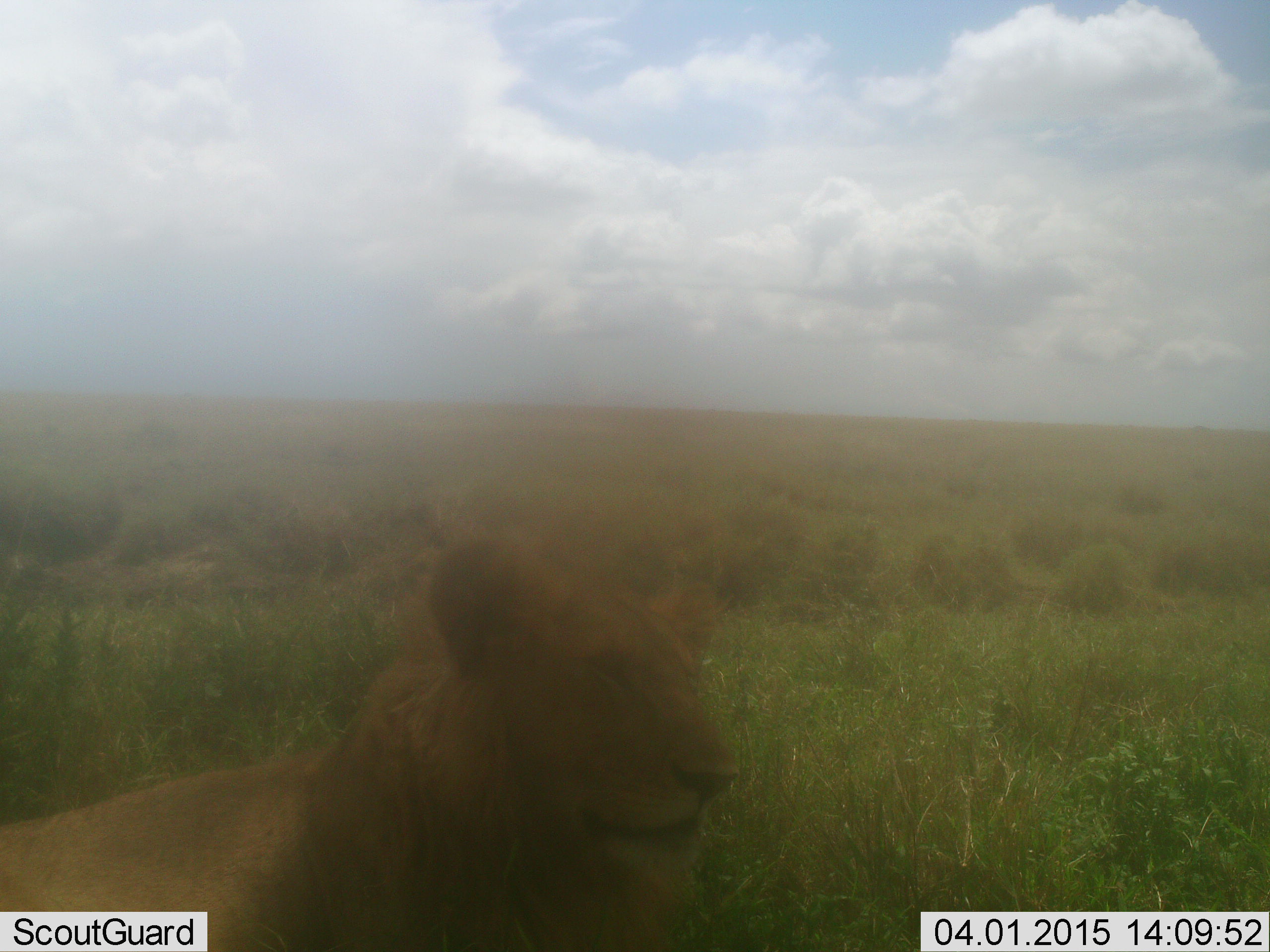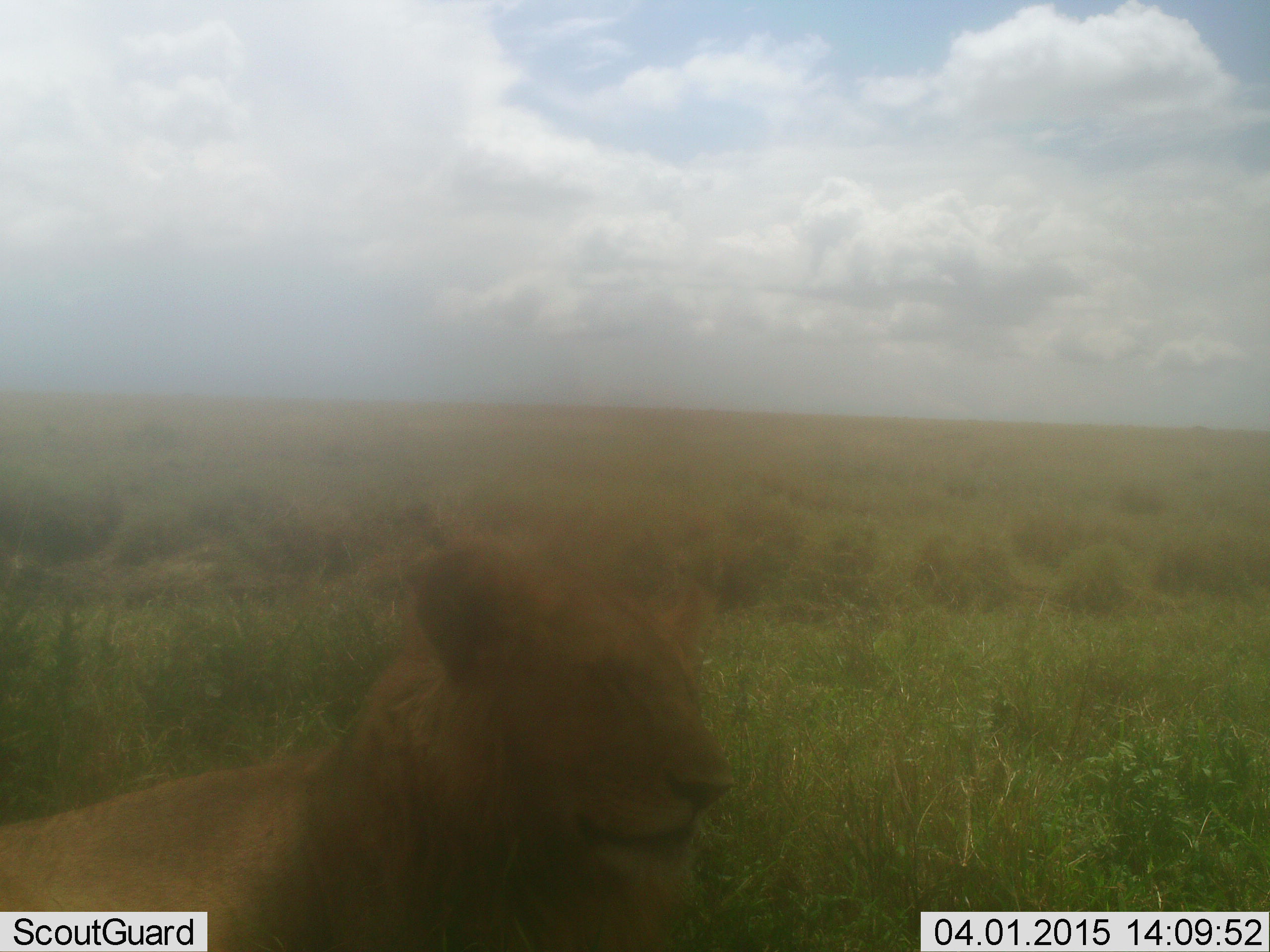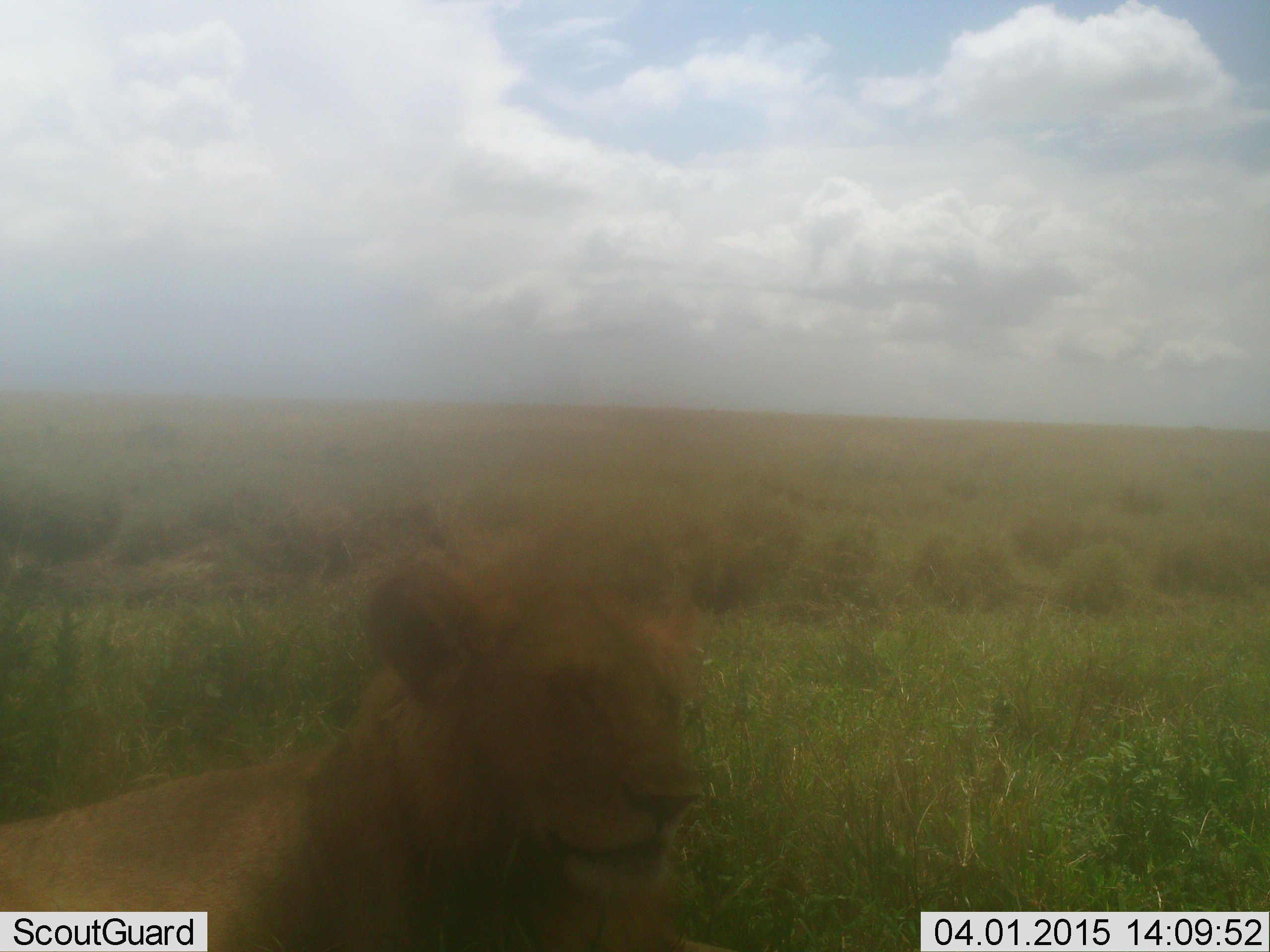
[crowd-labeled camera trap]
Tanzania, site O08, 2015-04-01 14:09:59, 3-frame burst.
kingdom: Animalia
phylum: Chordata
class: Mammalia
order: Carnivora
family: Felidae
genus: Panthera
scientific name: Panthera leo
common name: lion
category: lionfemale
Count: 1.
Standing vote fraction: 40%.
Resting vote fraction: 50%.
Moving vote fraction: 10%.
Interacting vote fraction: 0%.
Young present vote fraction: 0%.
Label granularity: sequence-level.